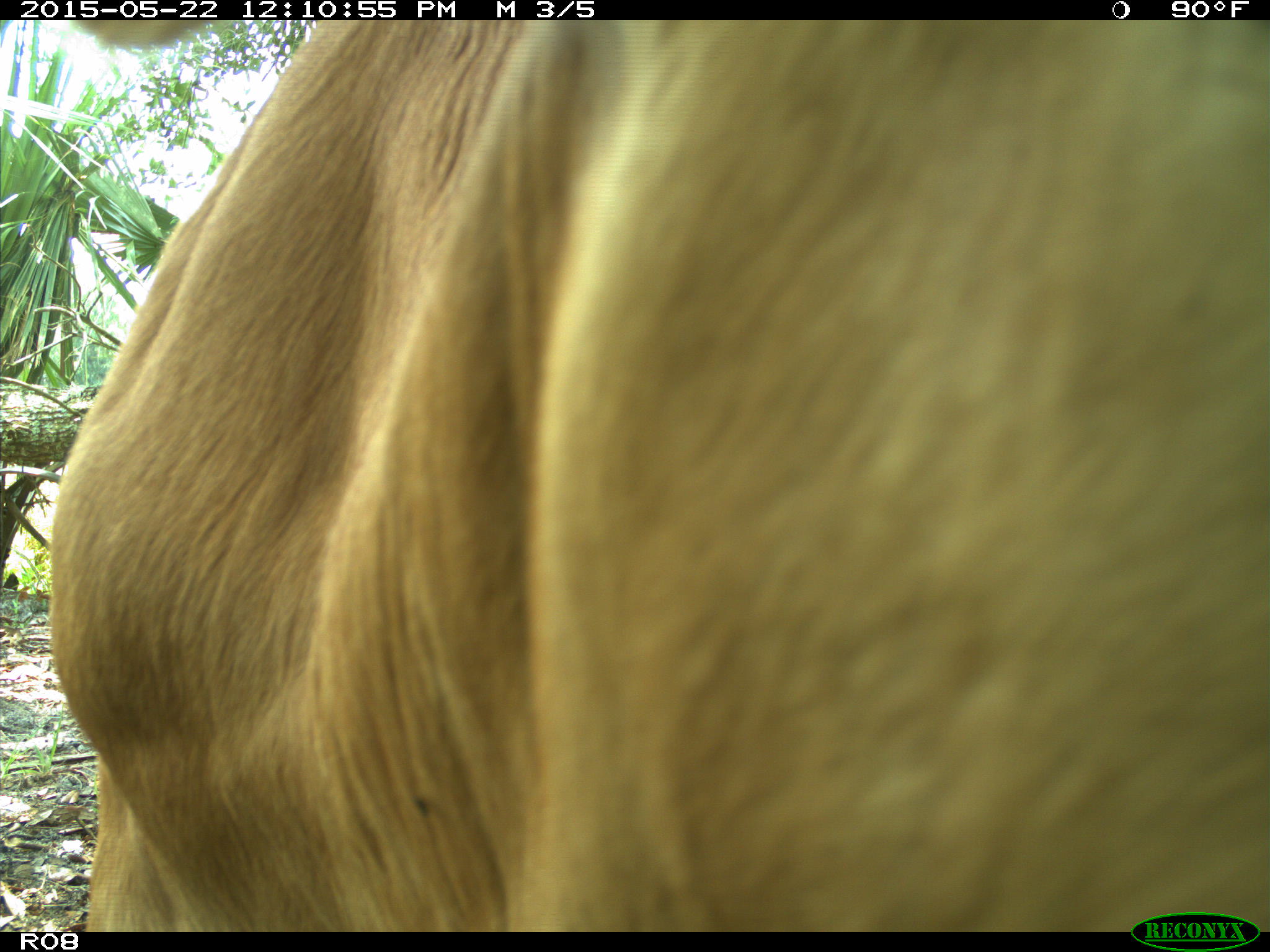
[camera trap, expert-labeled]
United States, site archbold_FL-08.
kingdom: Animalia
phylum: Chordata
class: Mammalia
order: Artiodactyla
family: Bovidae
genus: Bos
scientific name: Bos taurus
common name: domestic cow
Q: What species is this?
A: Bos taurus (domestic cow).